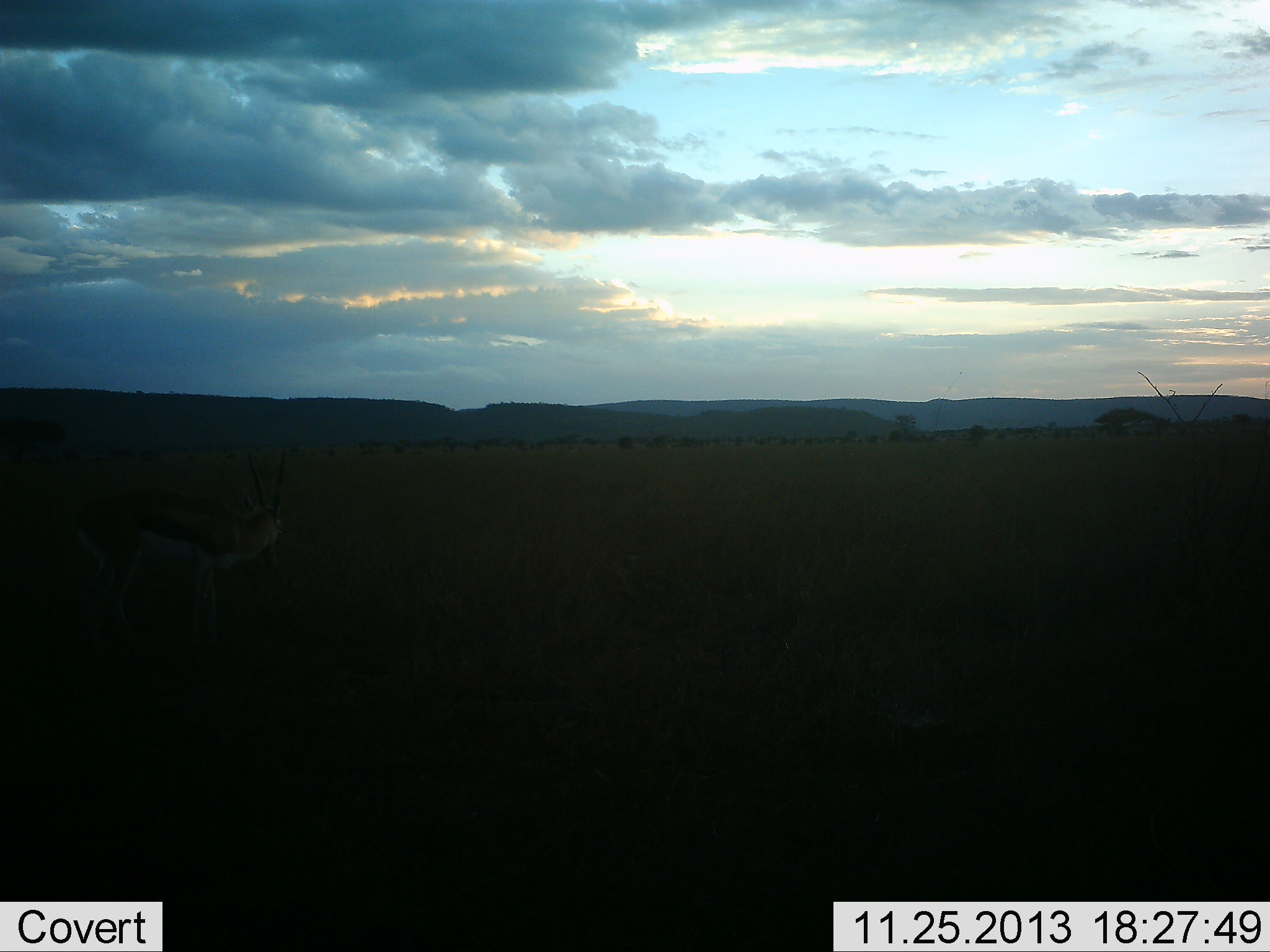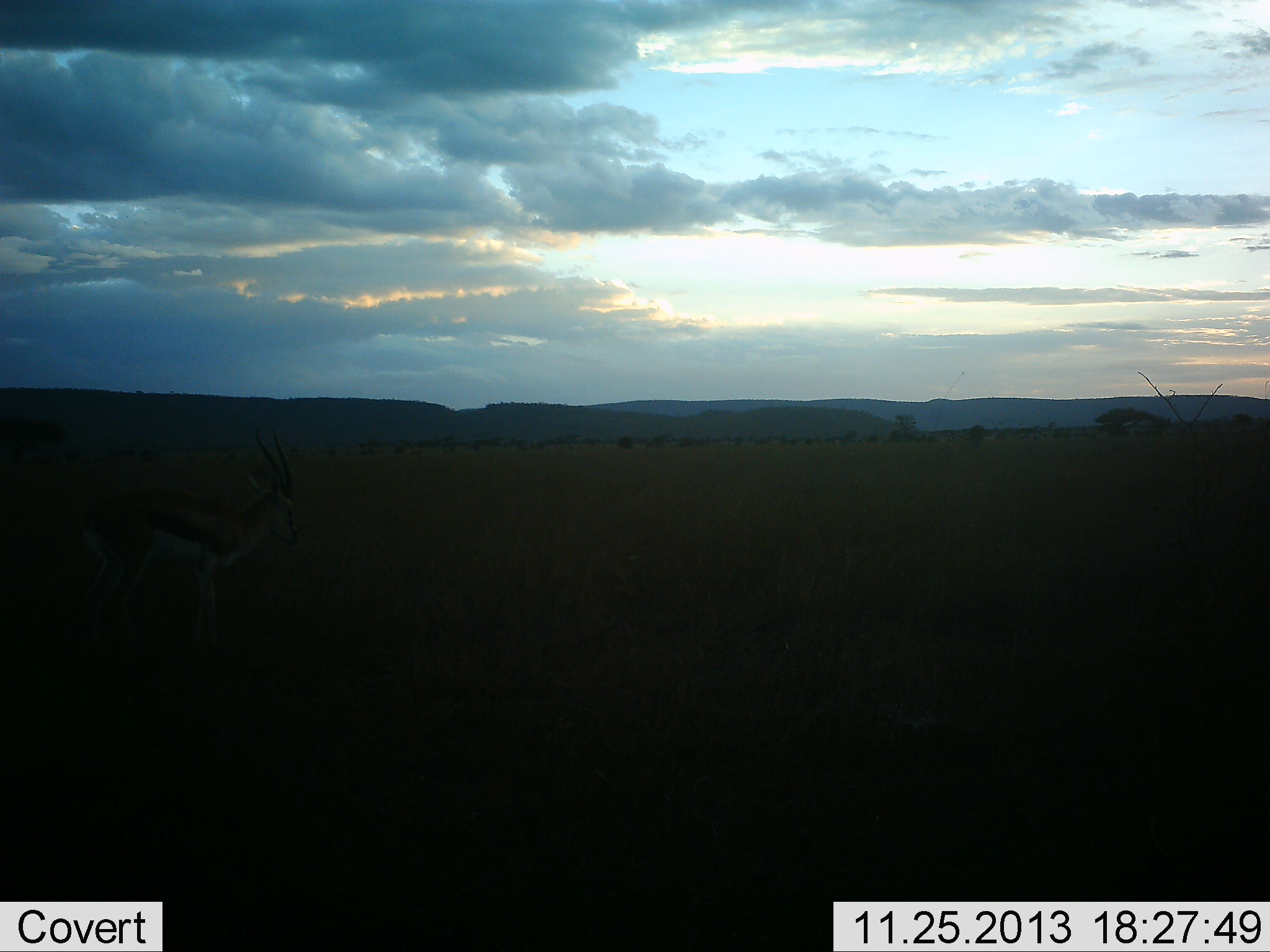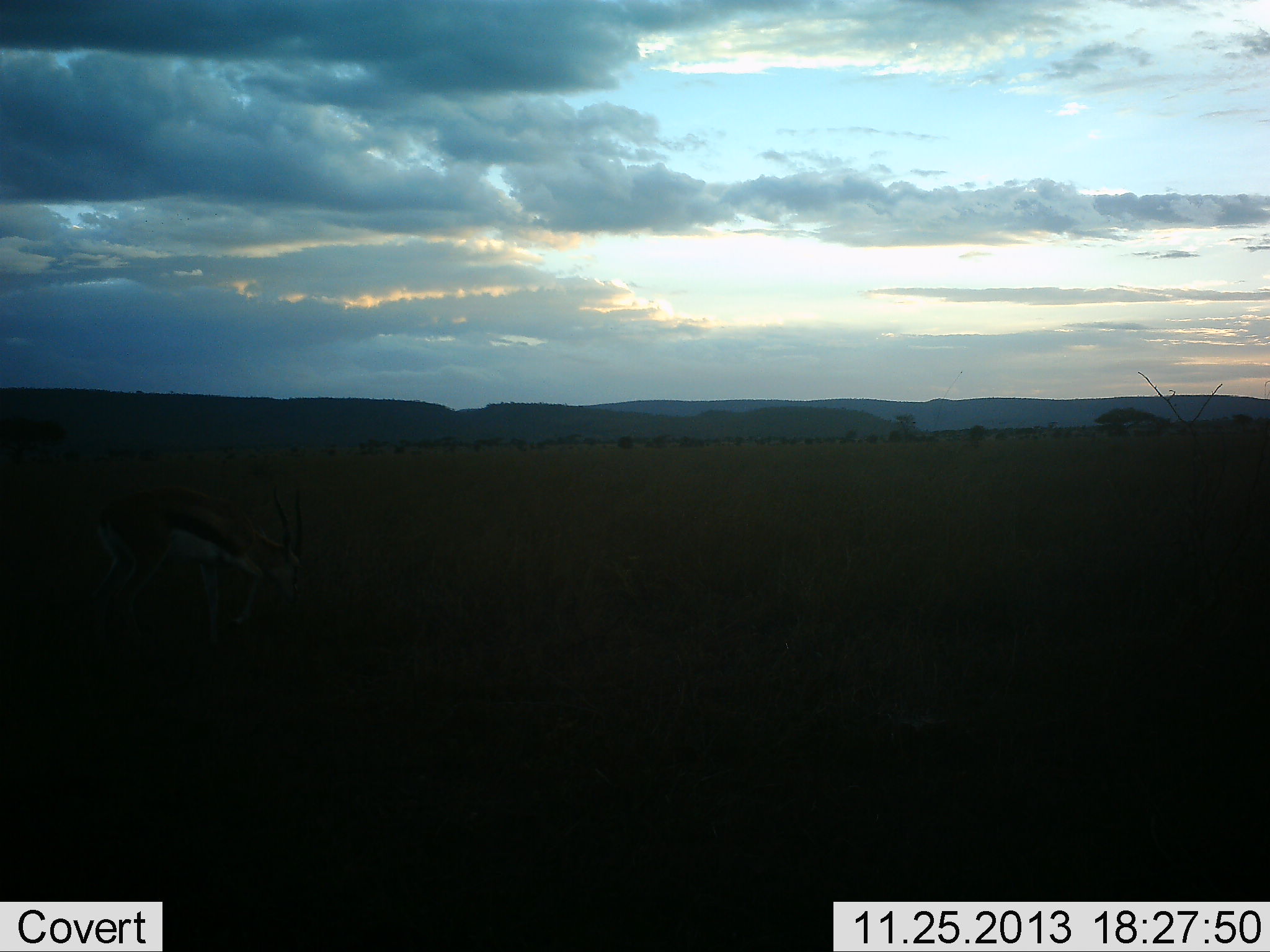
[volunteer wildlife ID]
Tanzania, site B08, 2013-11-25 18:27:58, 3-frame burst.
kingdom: Animalia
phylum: Chordata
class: Mammalia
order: Artiodactyla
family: Bovidae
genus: Eudorcas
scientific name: Eudorcas thomsonii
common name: thomson's gazelle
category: gazellethomsons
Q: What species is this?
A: Gazellethomsons (thomson's gazelle) (Eudorcas thomsonii).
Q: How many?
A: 1.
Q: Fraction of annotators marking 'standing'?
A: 80%.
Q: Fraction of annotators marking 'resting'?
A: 0%.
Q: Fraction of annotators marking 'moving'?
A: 0%.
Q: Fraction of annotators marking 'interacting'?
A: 0%.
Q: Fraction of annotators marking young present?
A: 0%.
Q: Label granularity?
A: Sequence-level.